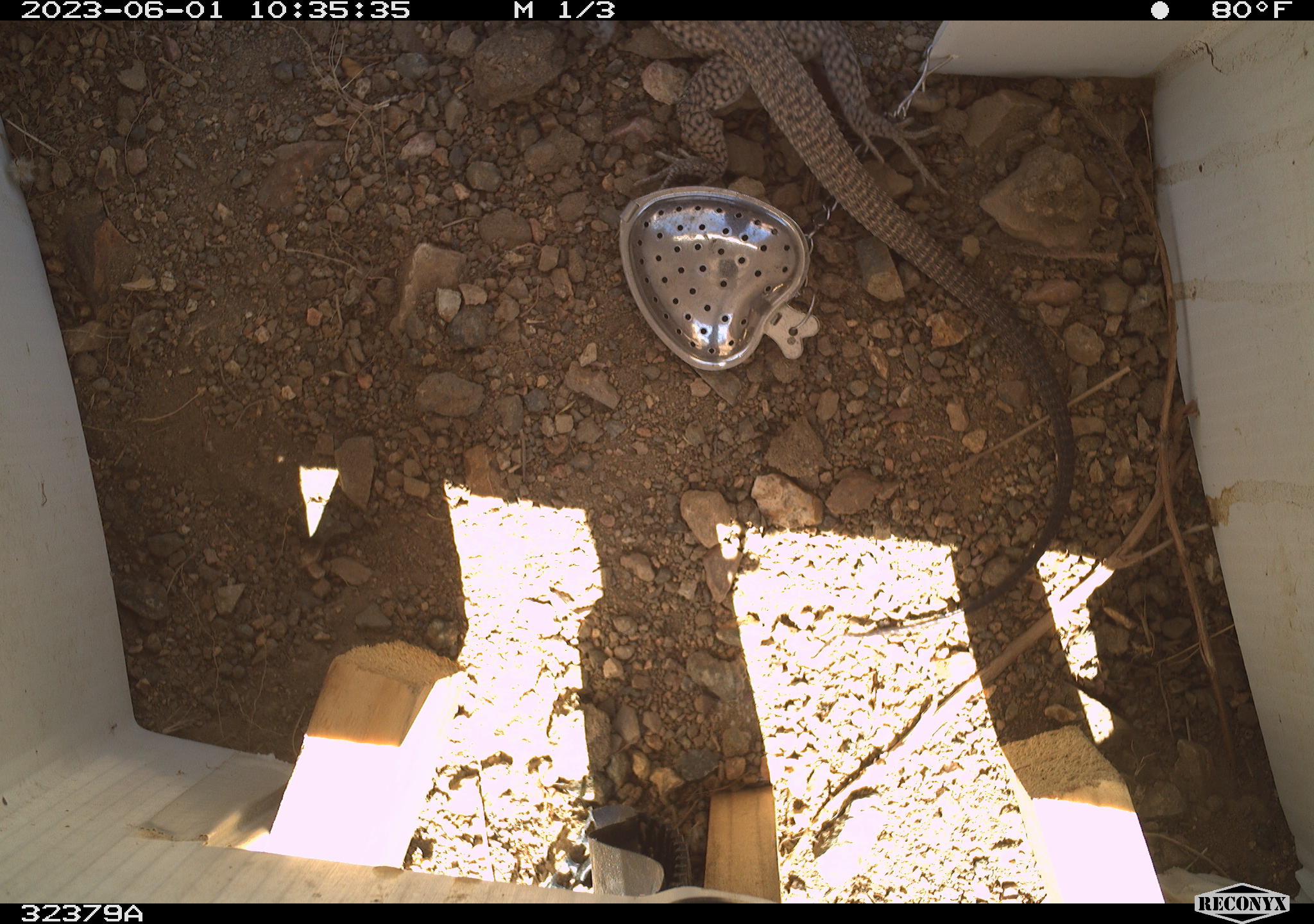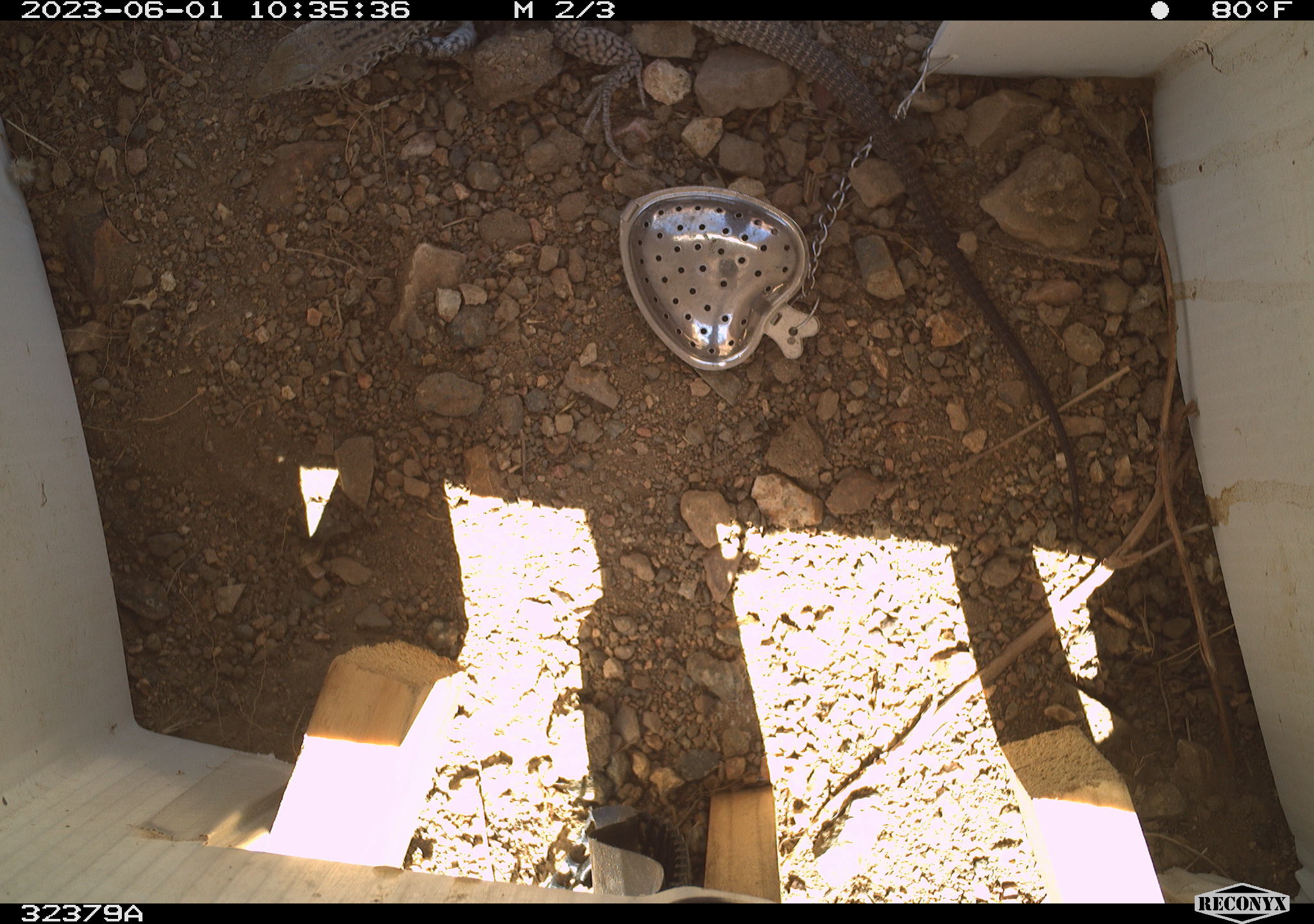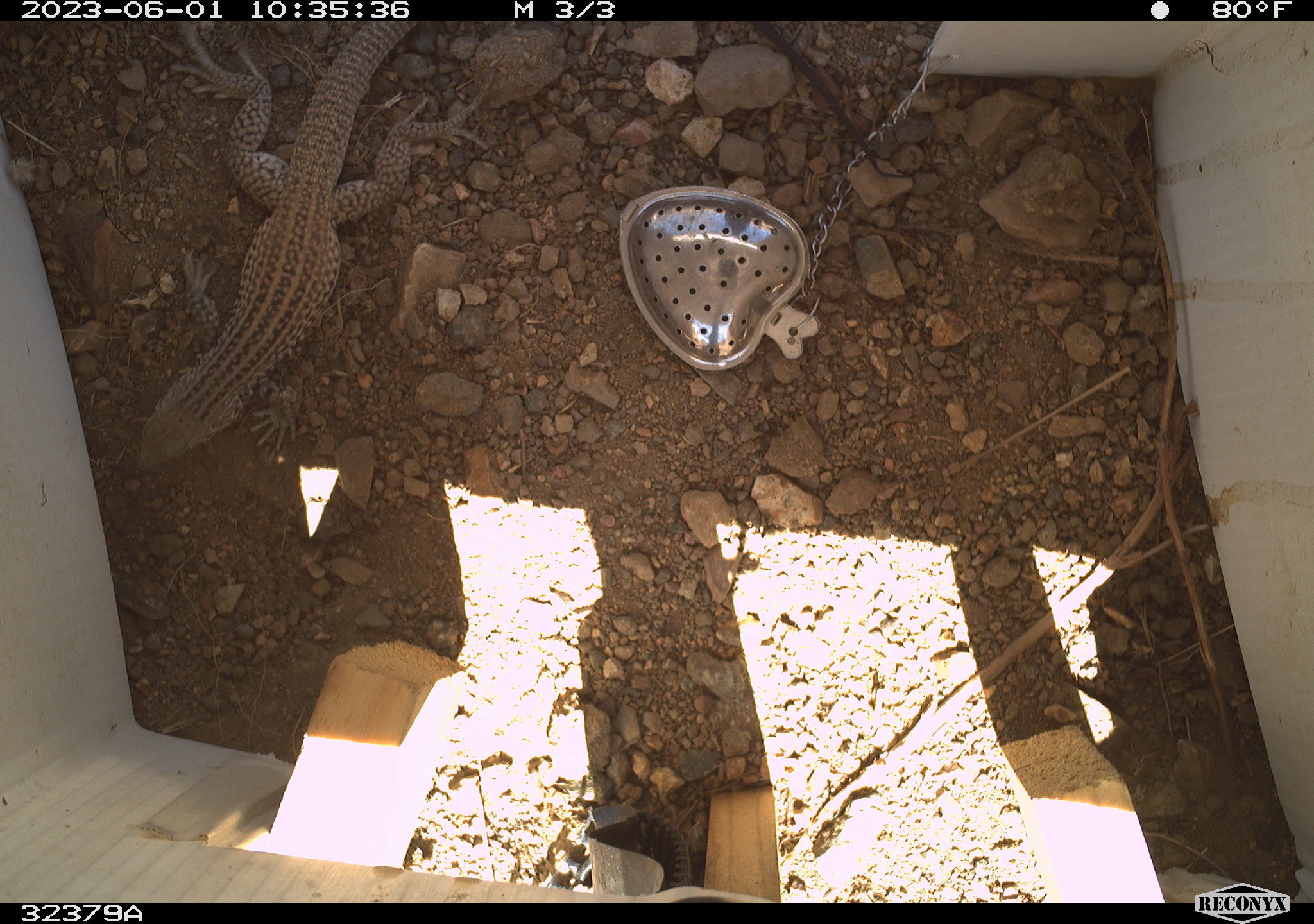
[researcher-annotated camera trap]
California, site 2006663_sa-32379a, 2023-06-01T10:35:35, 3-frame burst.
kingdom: Animalia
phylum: Chordata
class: Reptilia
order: Squamata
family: Teiidae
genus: Aspidoscelis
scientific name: Aspidoscelis tigris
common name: western whiptail